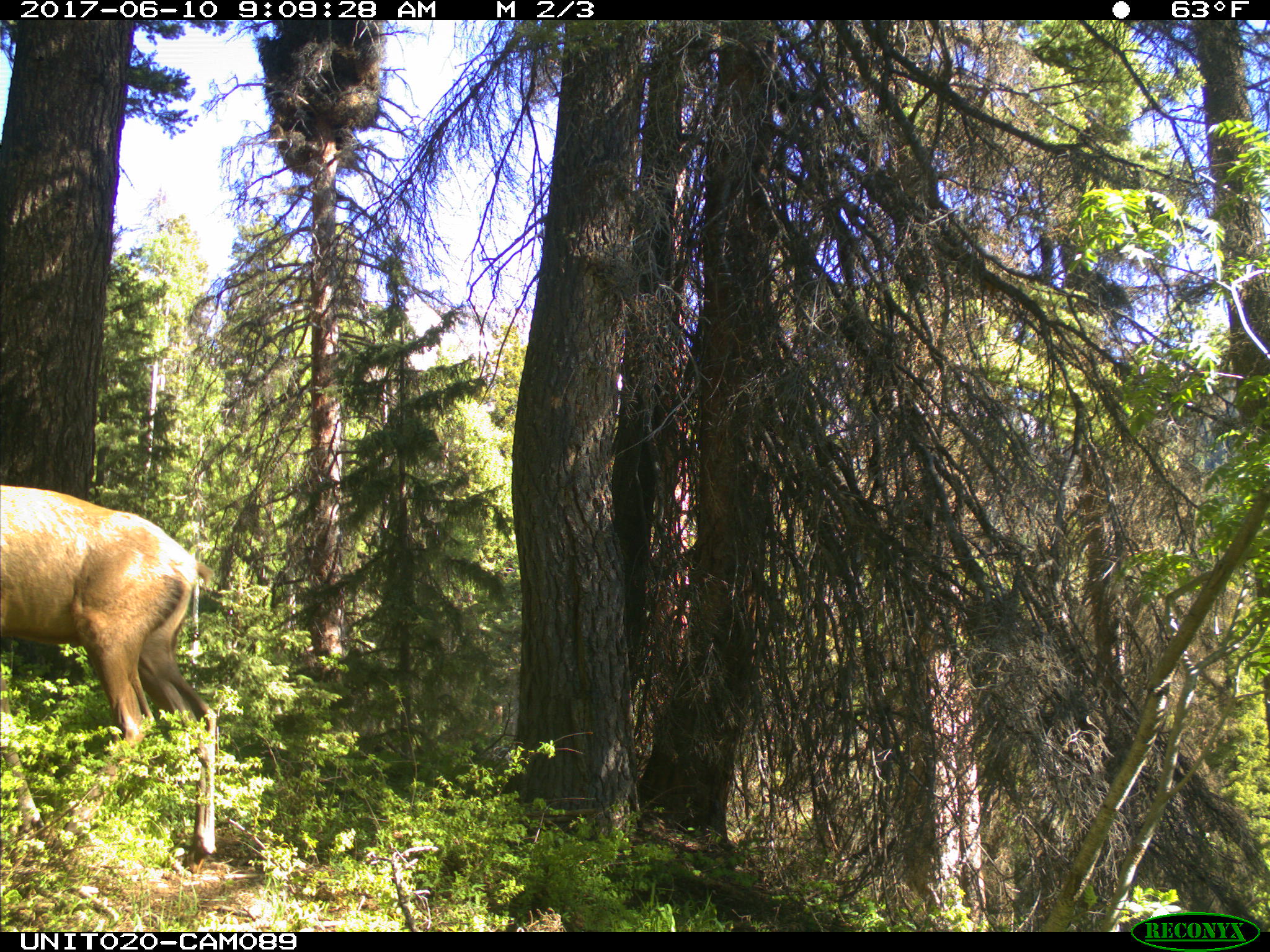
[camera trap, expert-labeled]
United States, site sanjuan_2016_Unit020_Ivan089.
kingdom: Animalia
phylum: Chordata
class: Mammalia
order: Artiodactyla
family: Cervidae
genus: Cervus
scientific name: Cervus elaphus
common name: red deer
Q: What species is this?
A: Cervus elaphus (red deer).